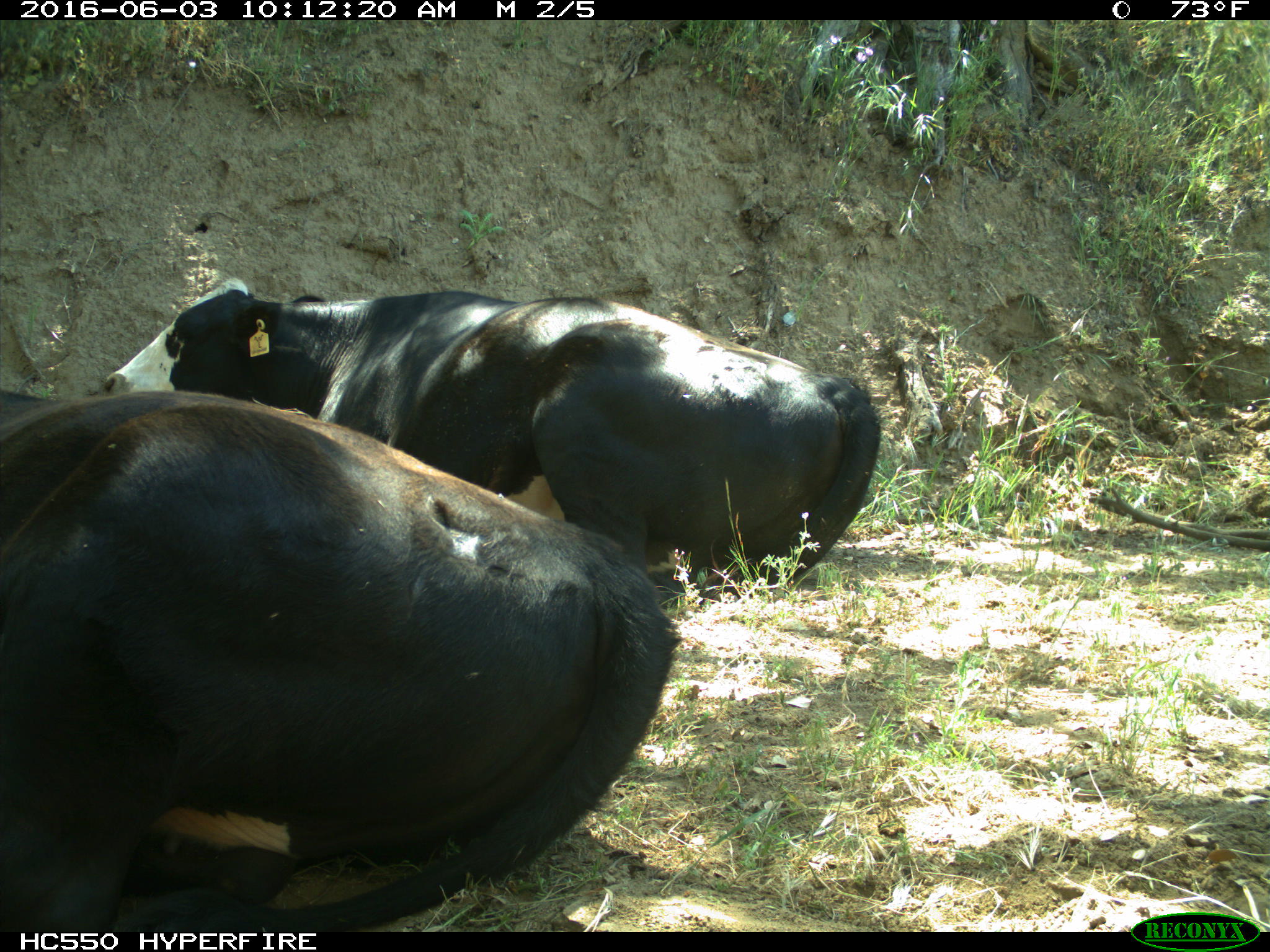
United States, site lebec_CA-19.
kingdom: Animalia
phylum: Chordata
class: Mammalia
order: Artiodactyla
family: Bovidae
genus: Bos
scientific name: Bos taurus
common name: domestic cow